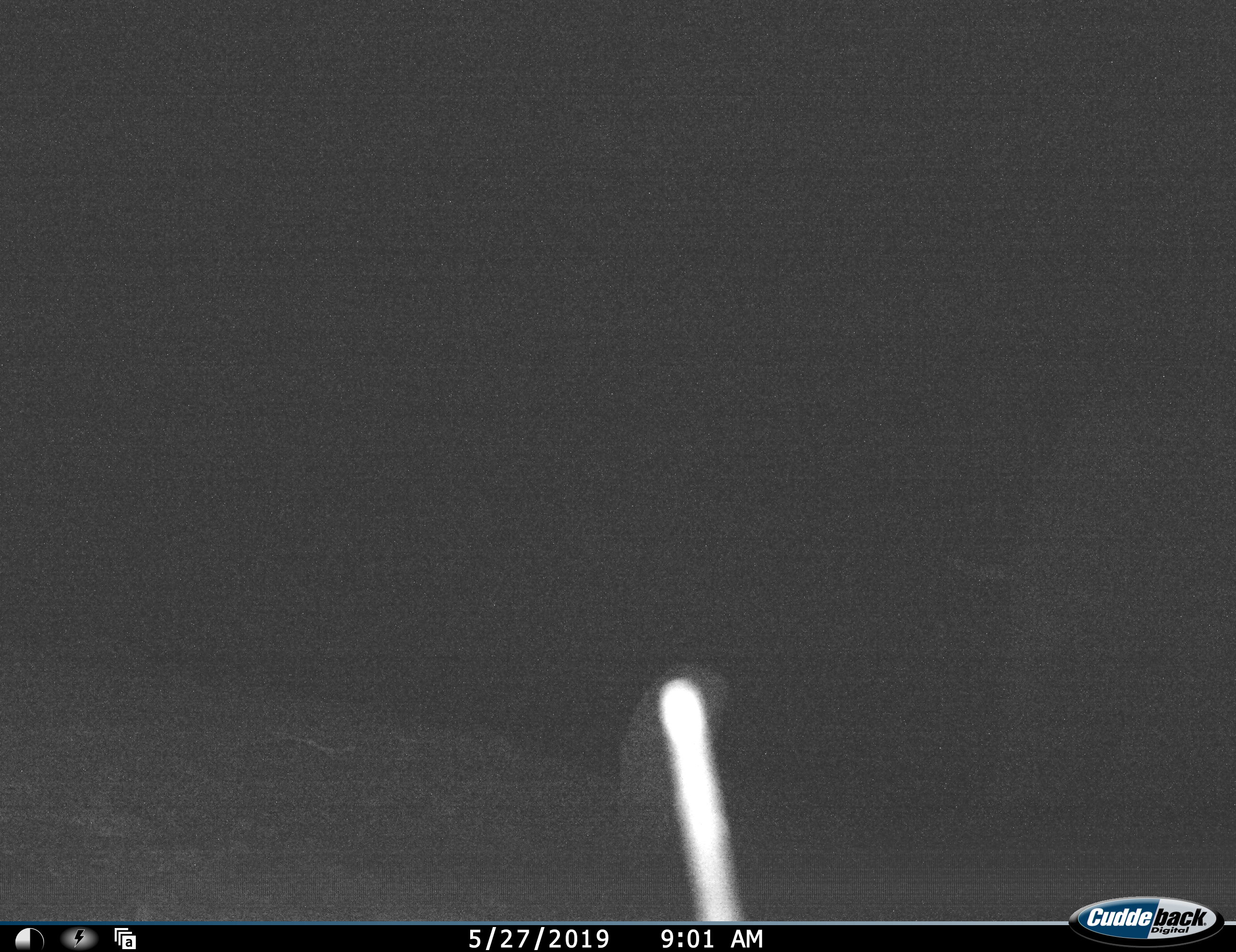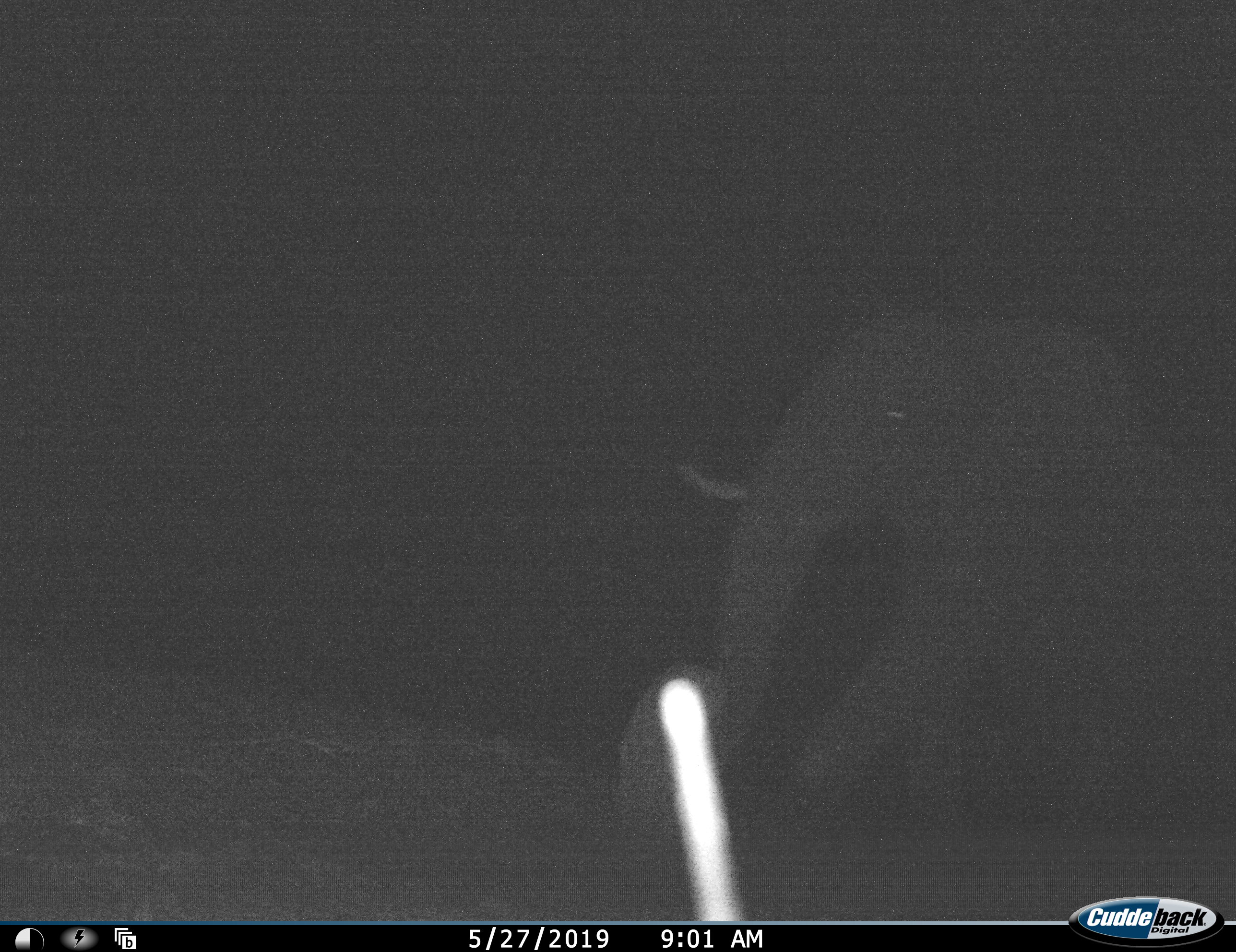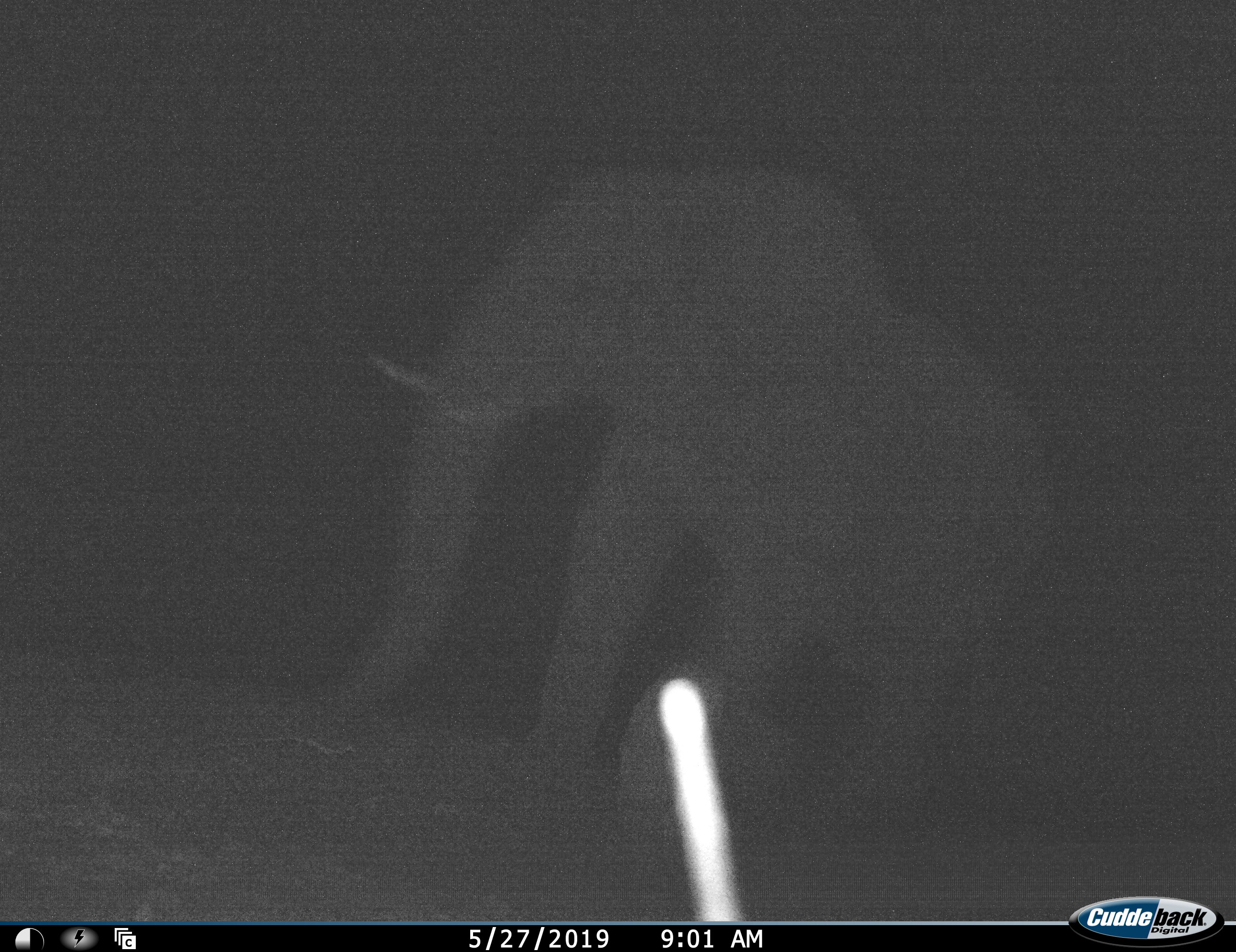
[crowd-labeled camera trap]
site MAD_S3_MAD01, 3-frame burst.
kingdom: Animalia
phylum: Chordata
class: Mammalia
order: Proboscidea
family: Elephantidae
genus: Loxodonta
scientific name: Loxodonta africana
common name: african bush elephant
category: elephant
Elephant (african bush elephant) (Loxodonta africana), count 1. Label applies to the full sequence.